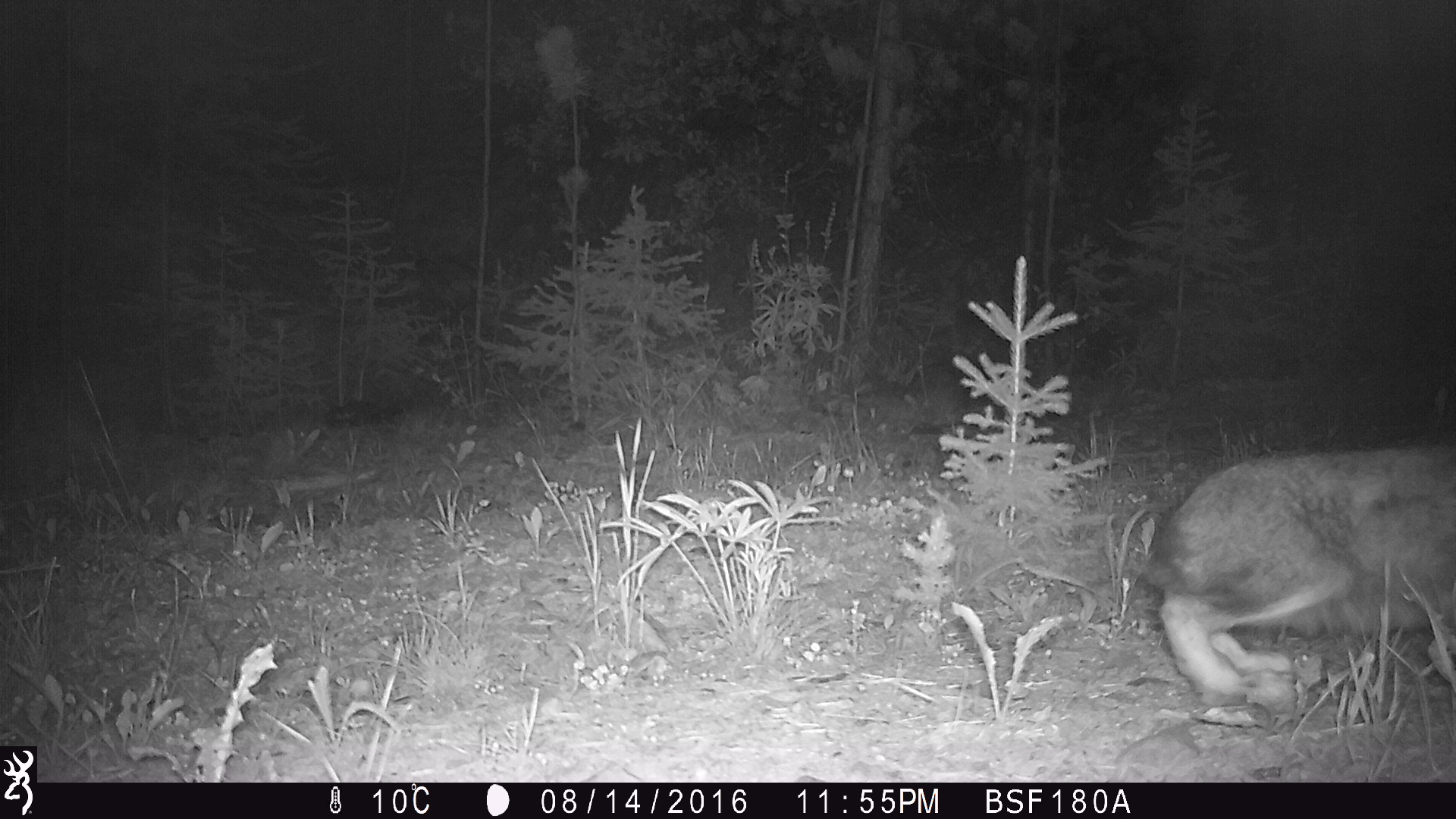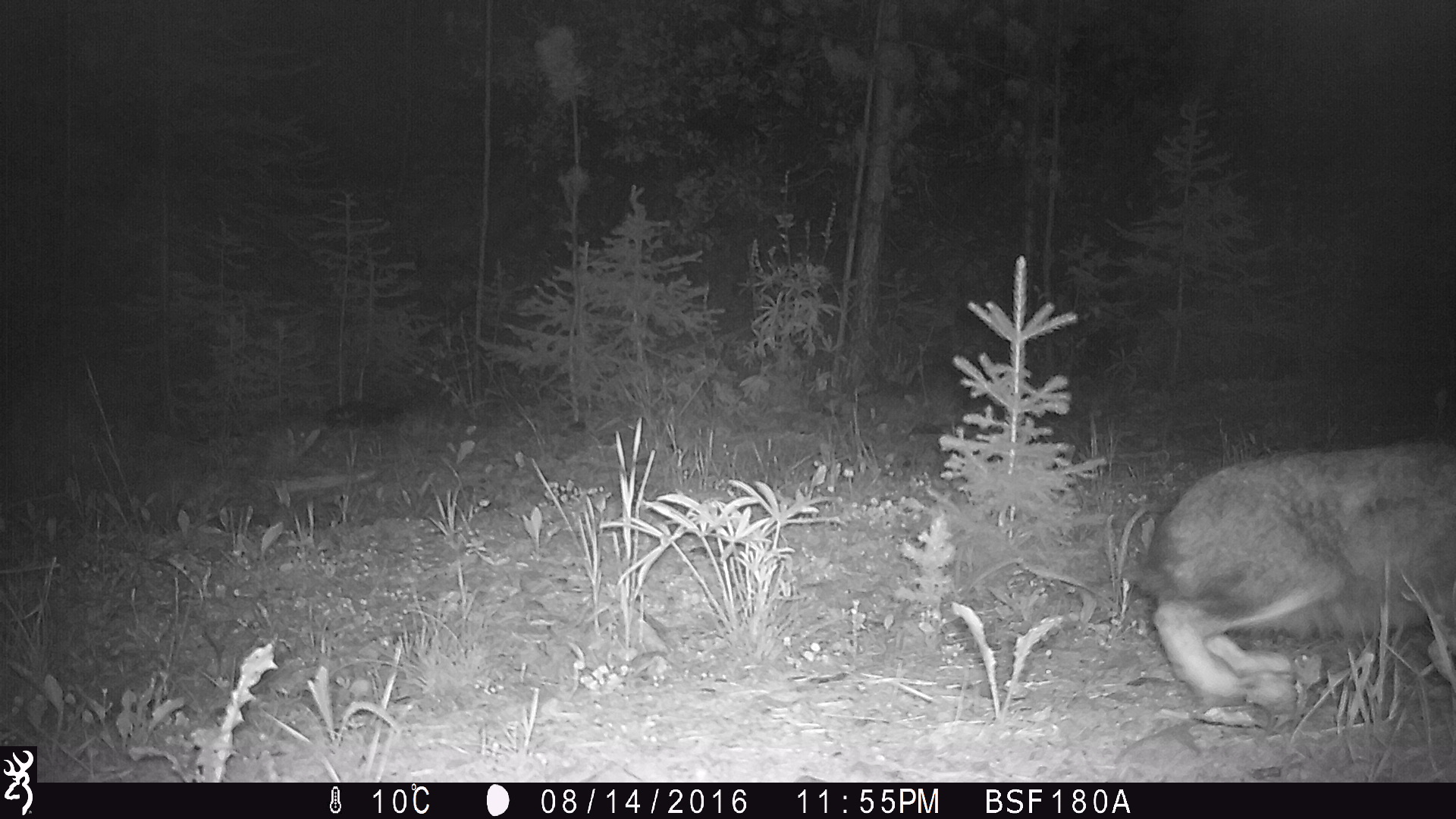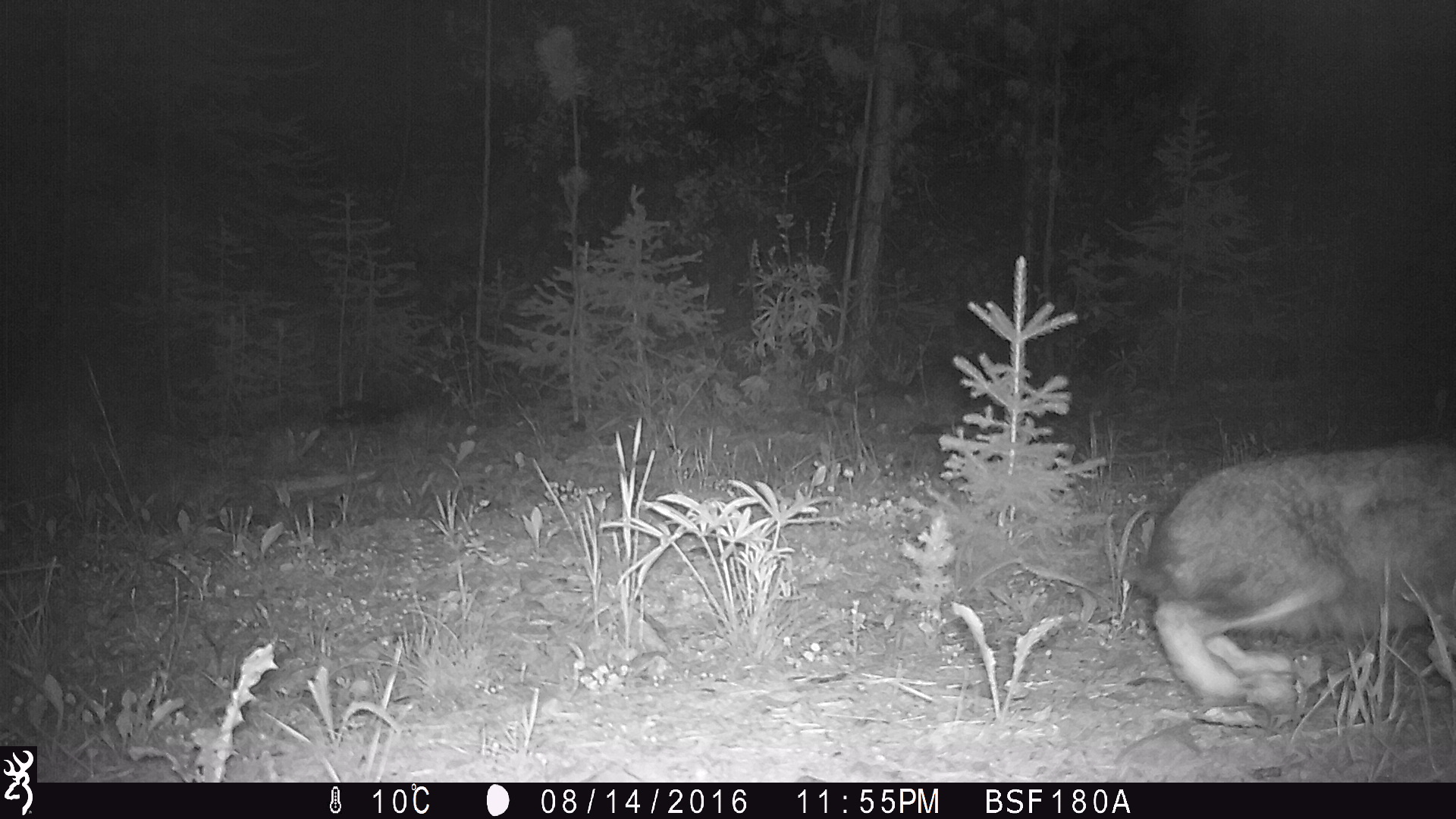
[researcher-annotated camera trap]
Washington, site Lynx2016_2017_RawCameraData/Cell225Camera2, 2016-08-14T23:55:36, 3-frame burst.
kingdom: Animalia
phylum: Chordata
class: Mammalia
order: Lagomorpha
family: Leporidae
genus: Lepus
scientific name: Lepus americanus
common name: snowshoe hare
Lepus americanus (snowshoe hare). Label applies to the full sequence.